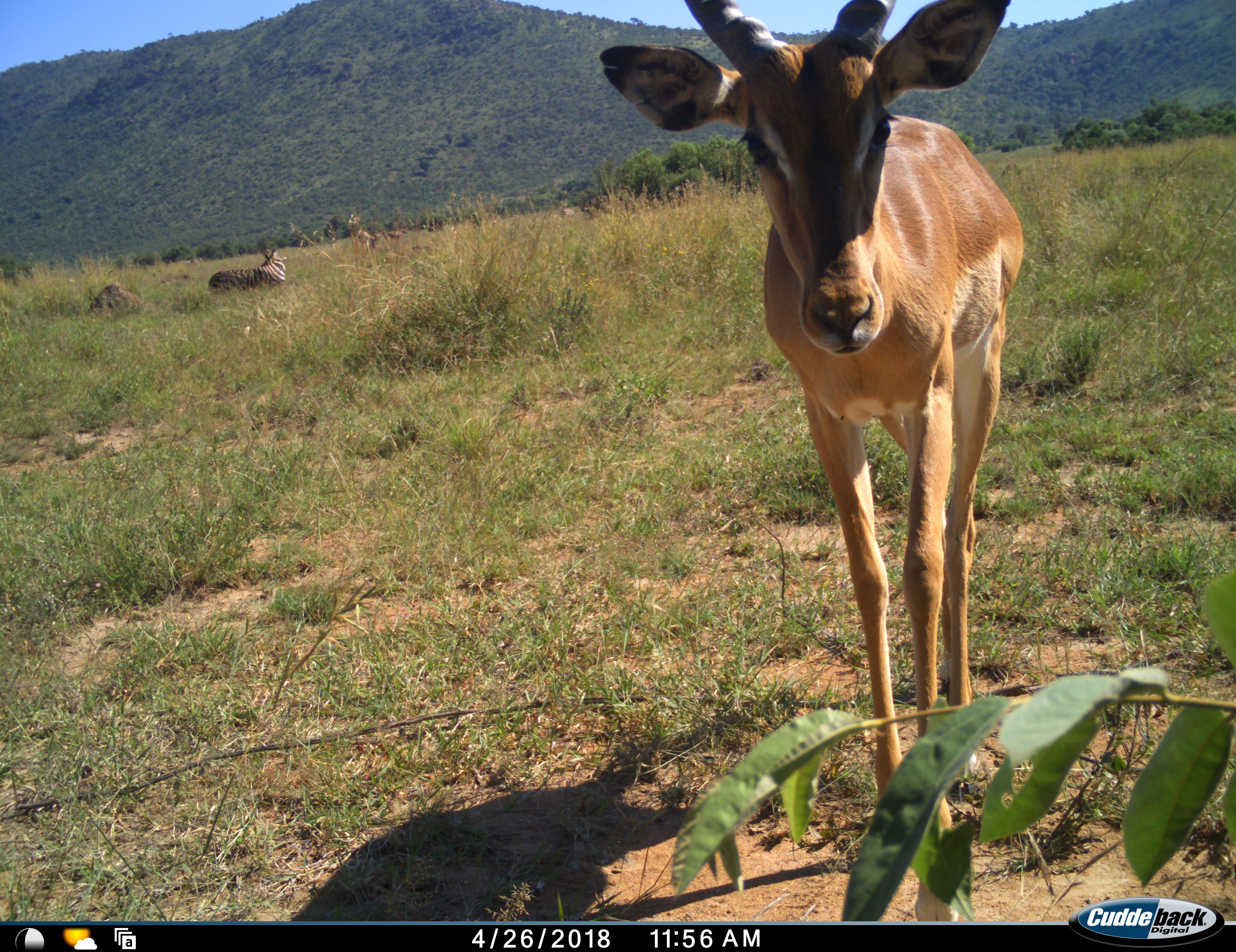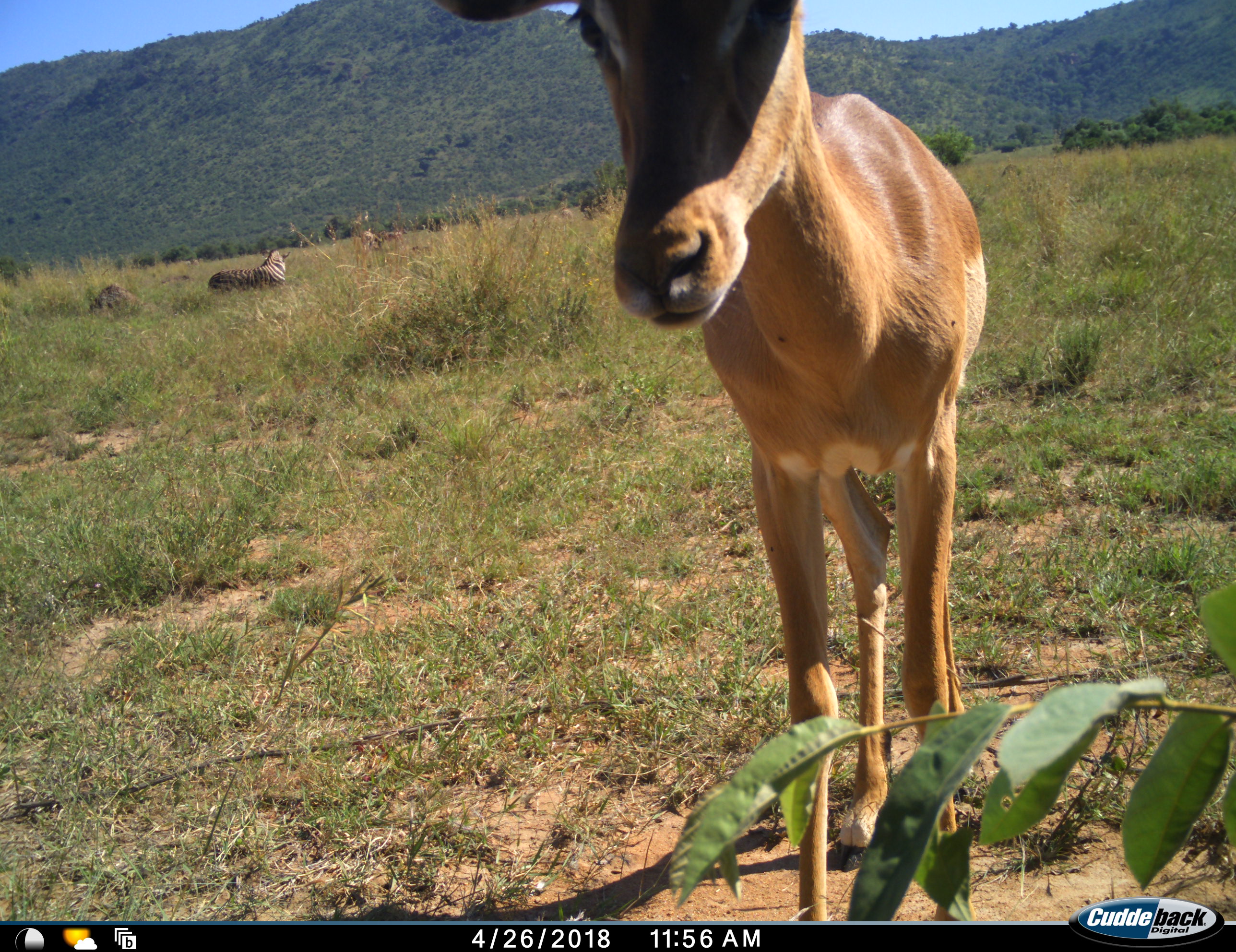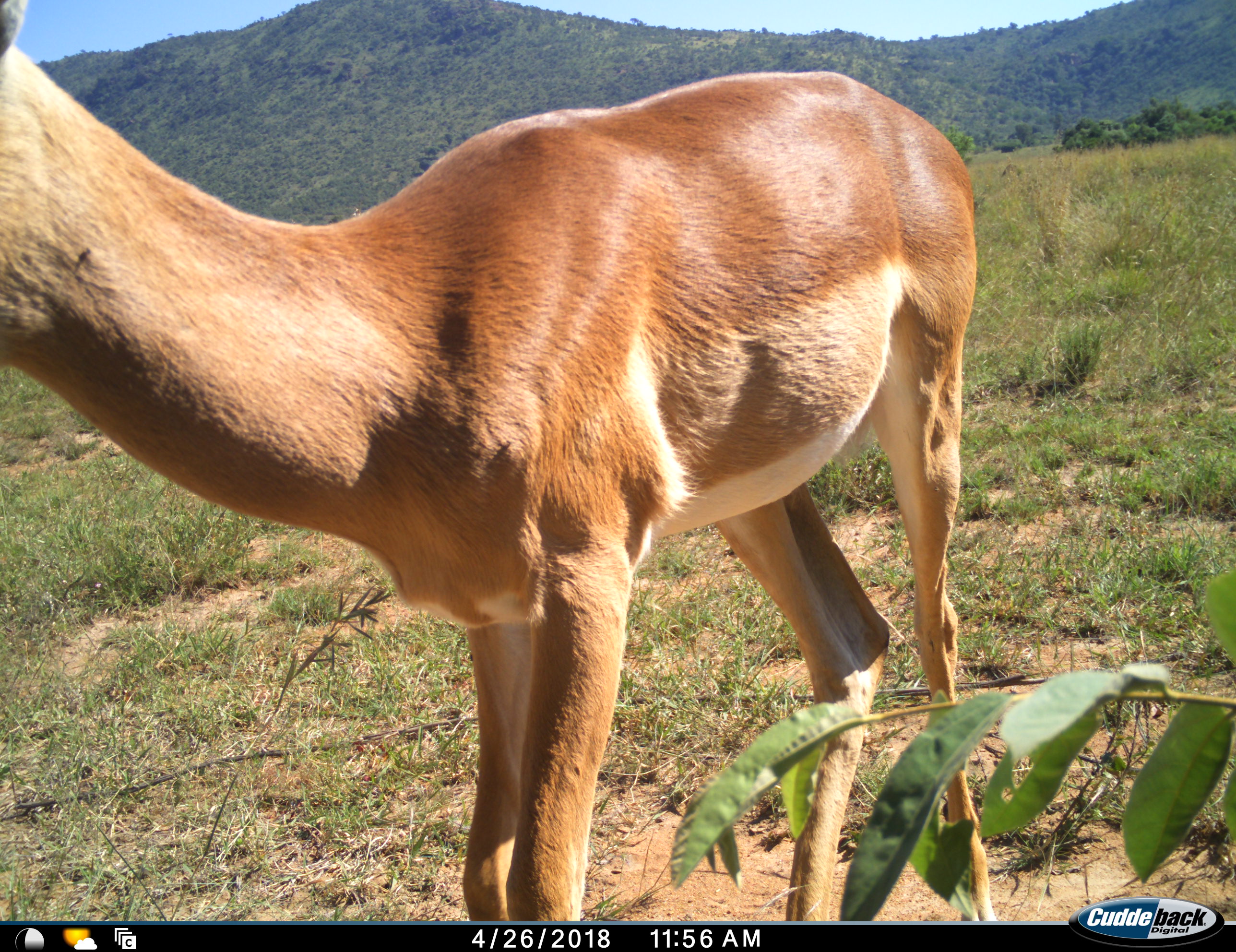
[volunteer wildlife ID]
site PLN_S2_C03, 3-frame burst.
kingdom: Animalia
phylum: Chordata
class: Mammalia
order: Artiodactyla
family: Bovidae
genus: Aepyceros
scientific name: Aepyceros melampus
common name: impala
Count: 1.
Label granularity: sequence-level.